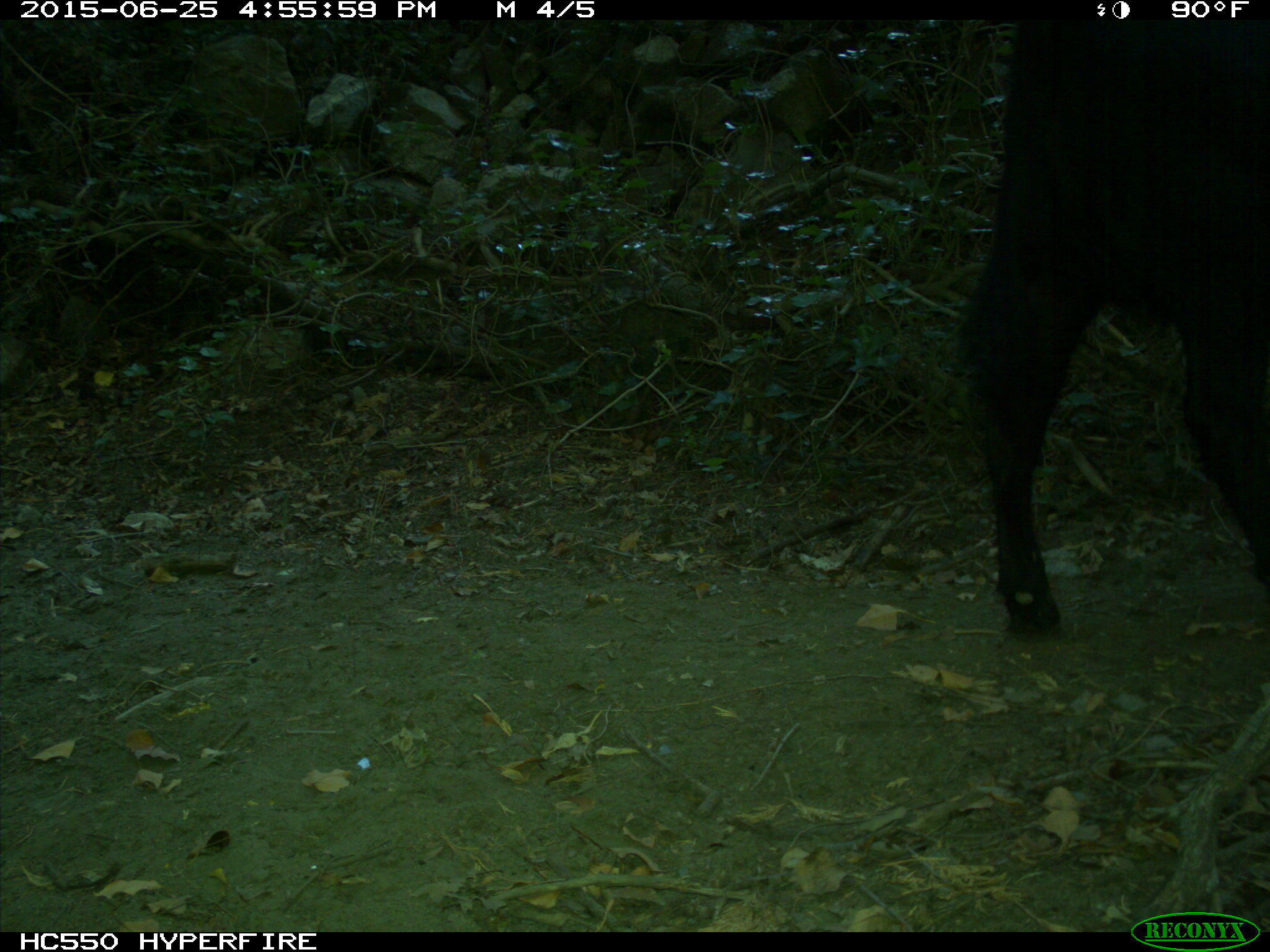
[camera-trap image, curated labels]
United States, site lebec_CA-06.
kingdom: Animalia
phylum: Chordata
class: Mammalia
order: Artiodactyla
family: Bovidae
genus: Bos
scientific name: Bos taurus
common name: domestic cow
Bos taurus (domestic cow).